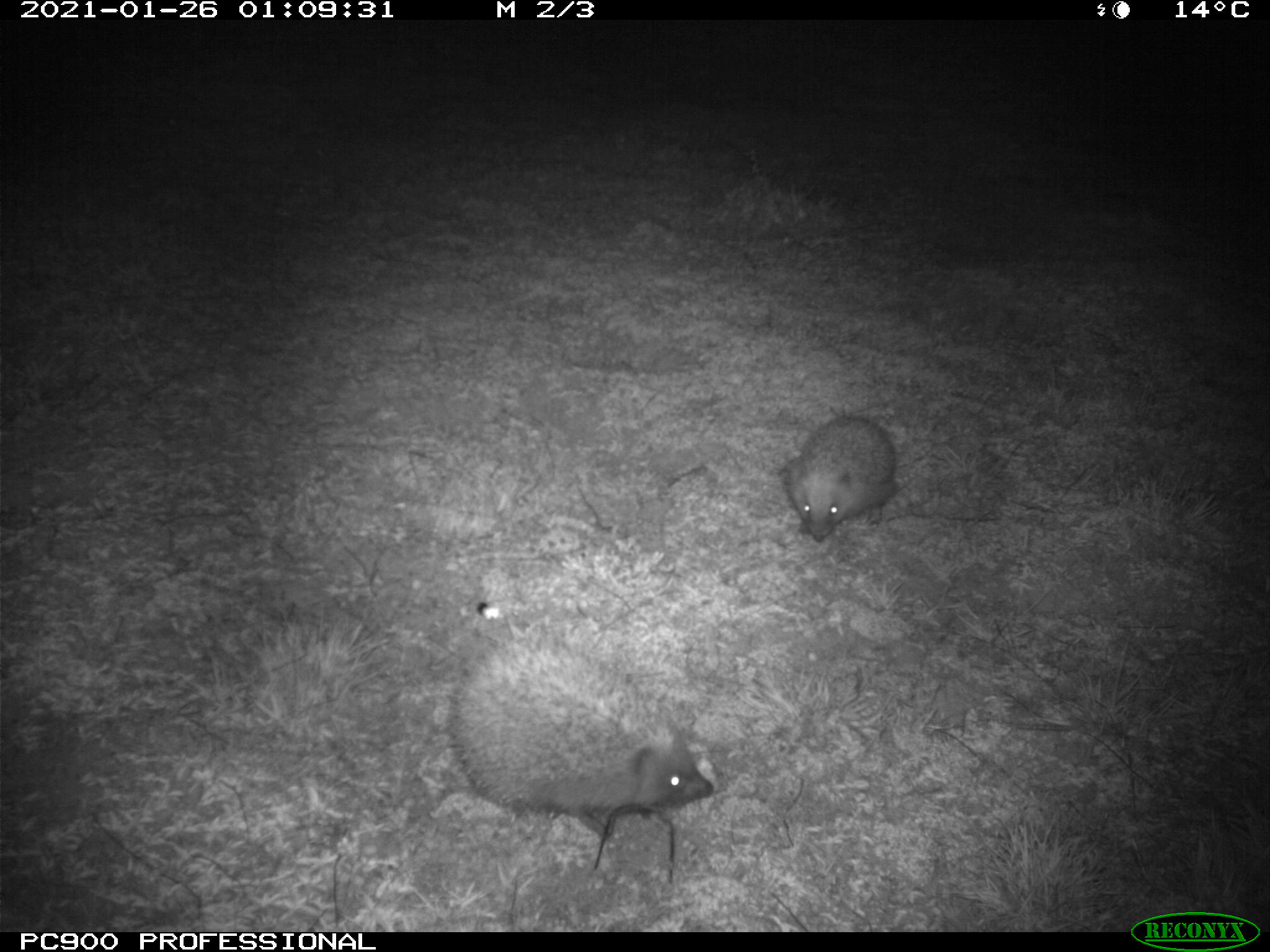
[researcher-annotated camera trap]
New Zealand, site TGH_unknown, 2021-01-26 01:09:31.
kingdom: Animalia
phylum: Chordata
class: Mammalia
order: Eulipotyphla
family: Erinaceidae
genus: Erinaceus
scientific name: Erinaceus europaeus europaeus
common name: european hedgehog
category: hedgehog